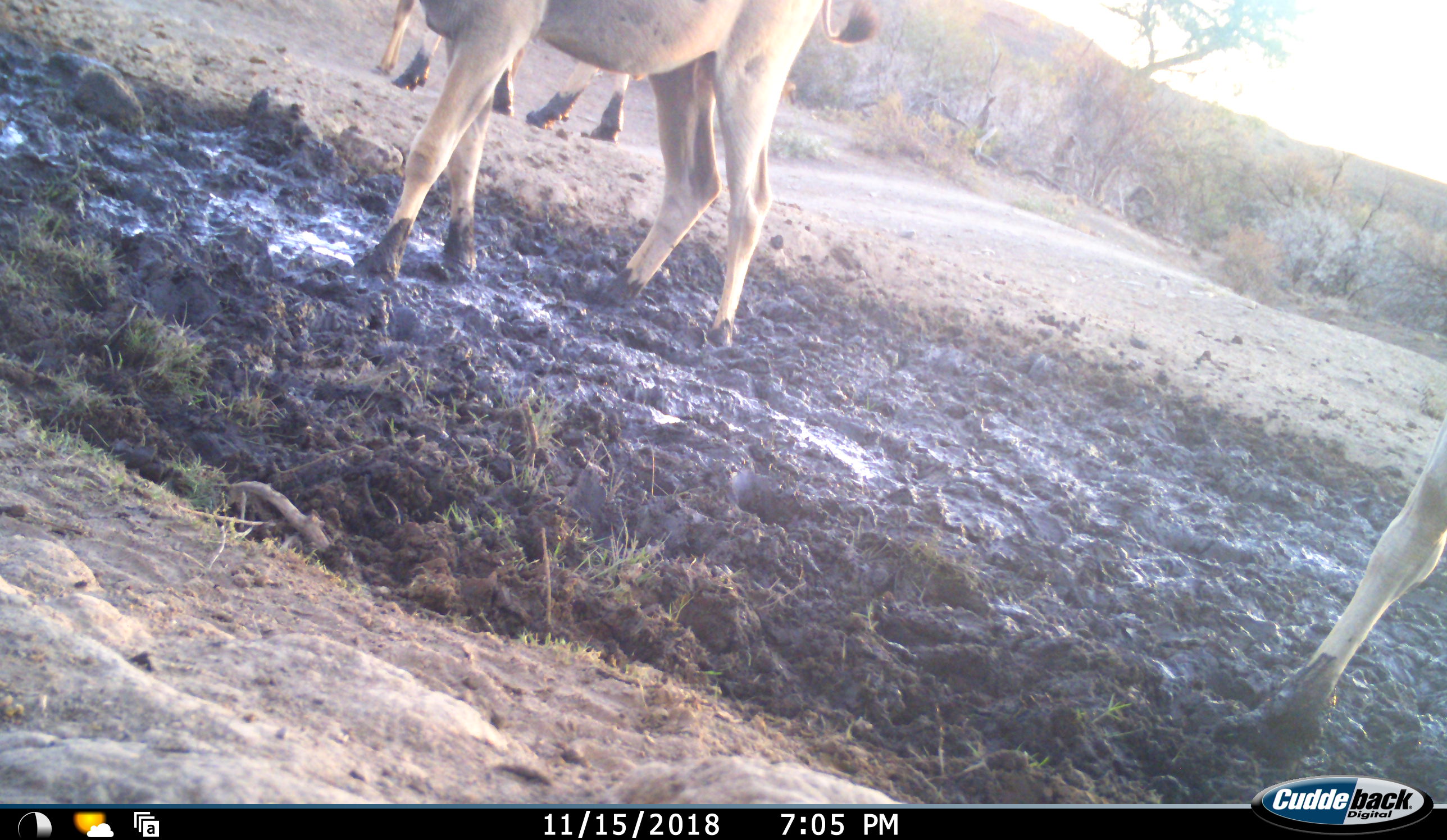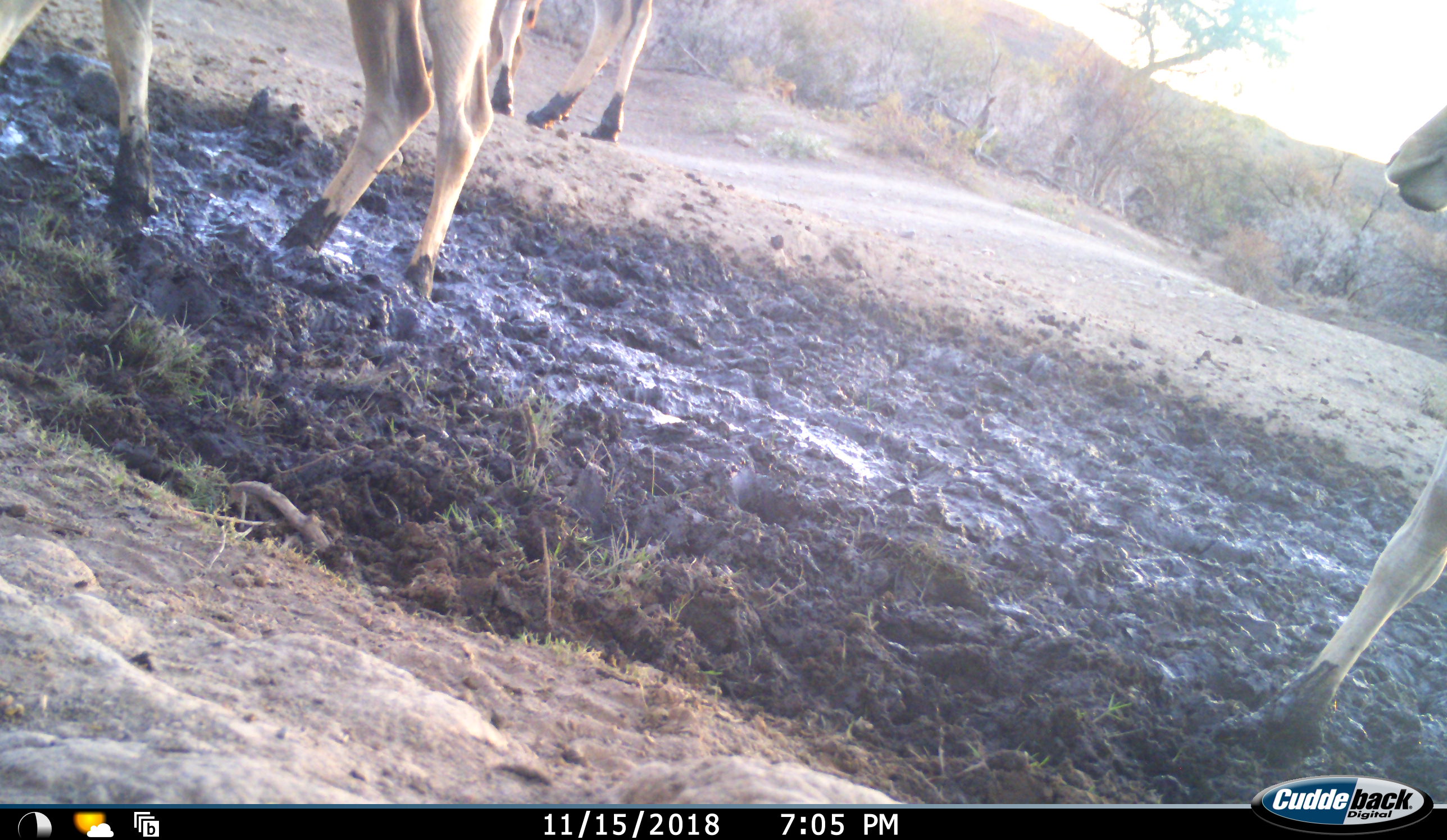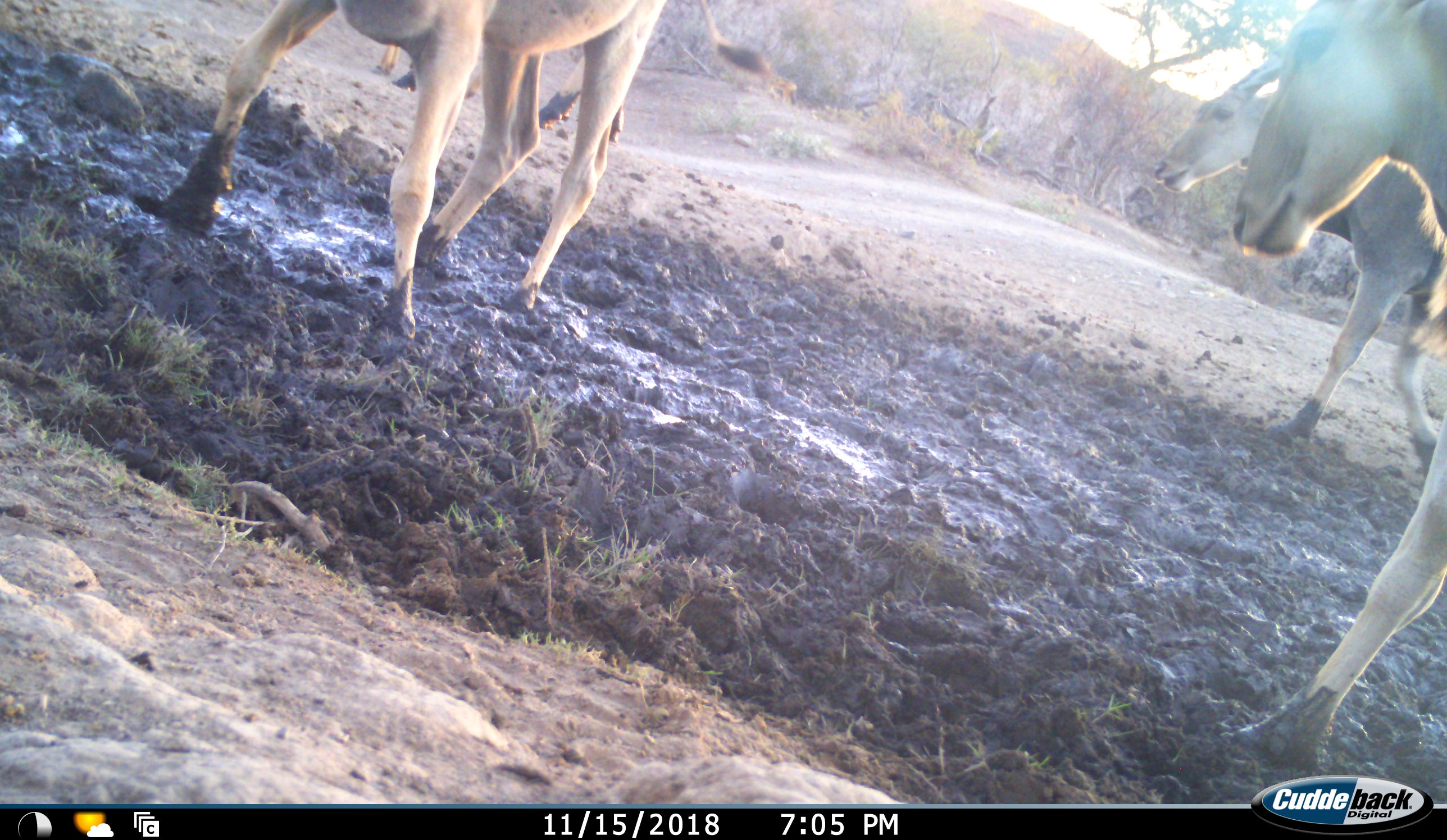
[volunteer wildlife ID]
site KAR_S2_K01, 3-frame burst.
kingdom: Animalia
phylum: Chordata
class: Mammalia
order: Artiodactyla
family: Bovidae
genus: Tragelaphus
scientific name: Tragelaphus oryx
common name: eland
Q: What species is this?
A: Eland (Tragelaphus oryx).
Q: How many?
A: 4.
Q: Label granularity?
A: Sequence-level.